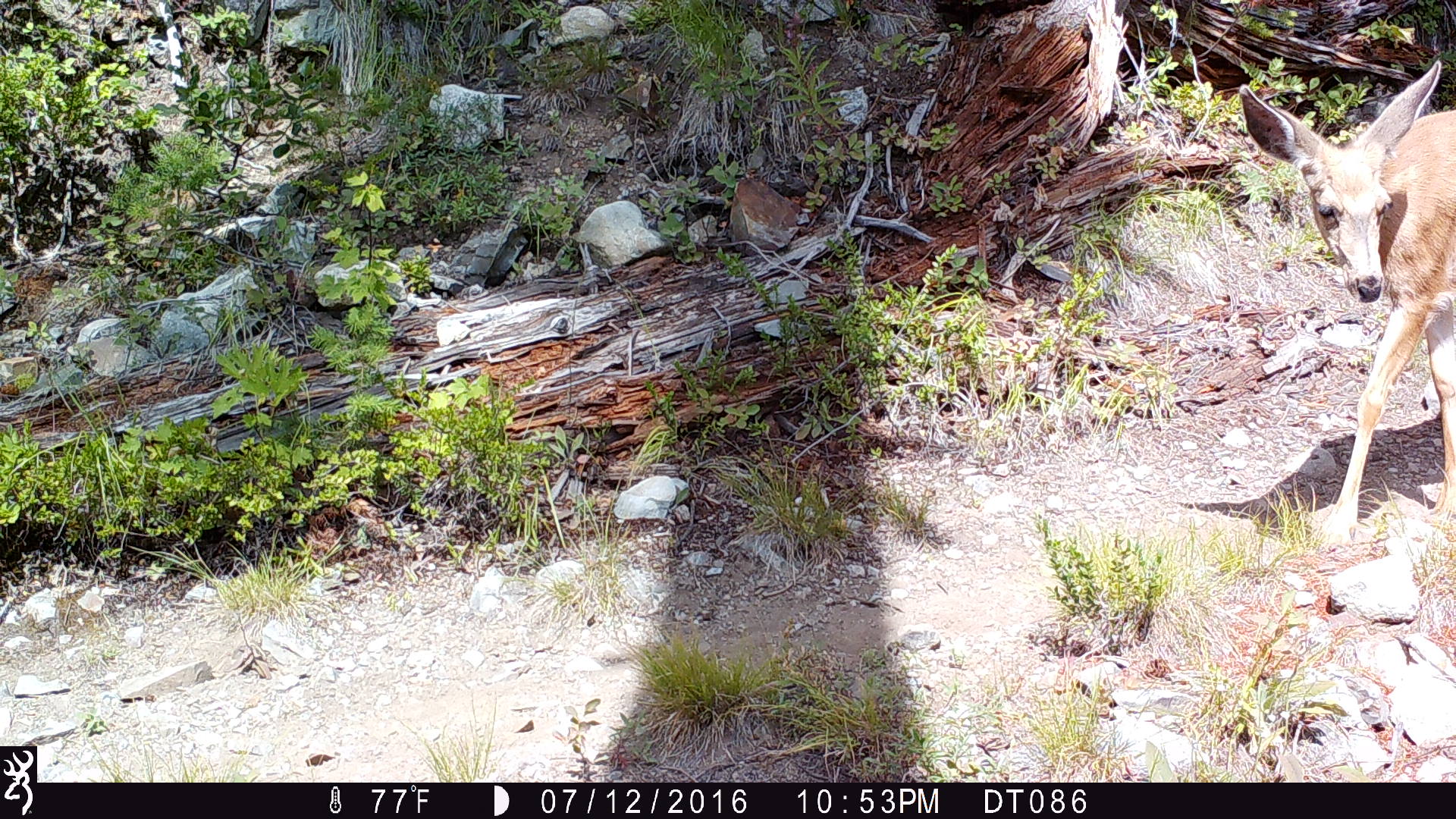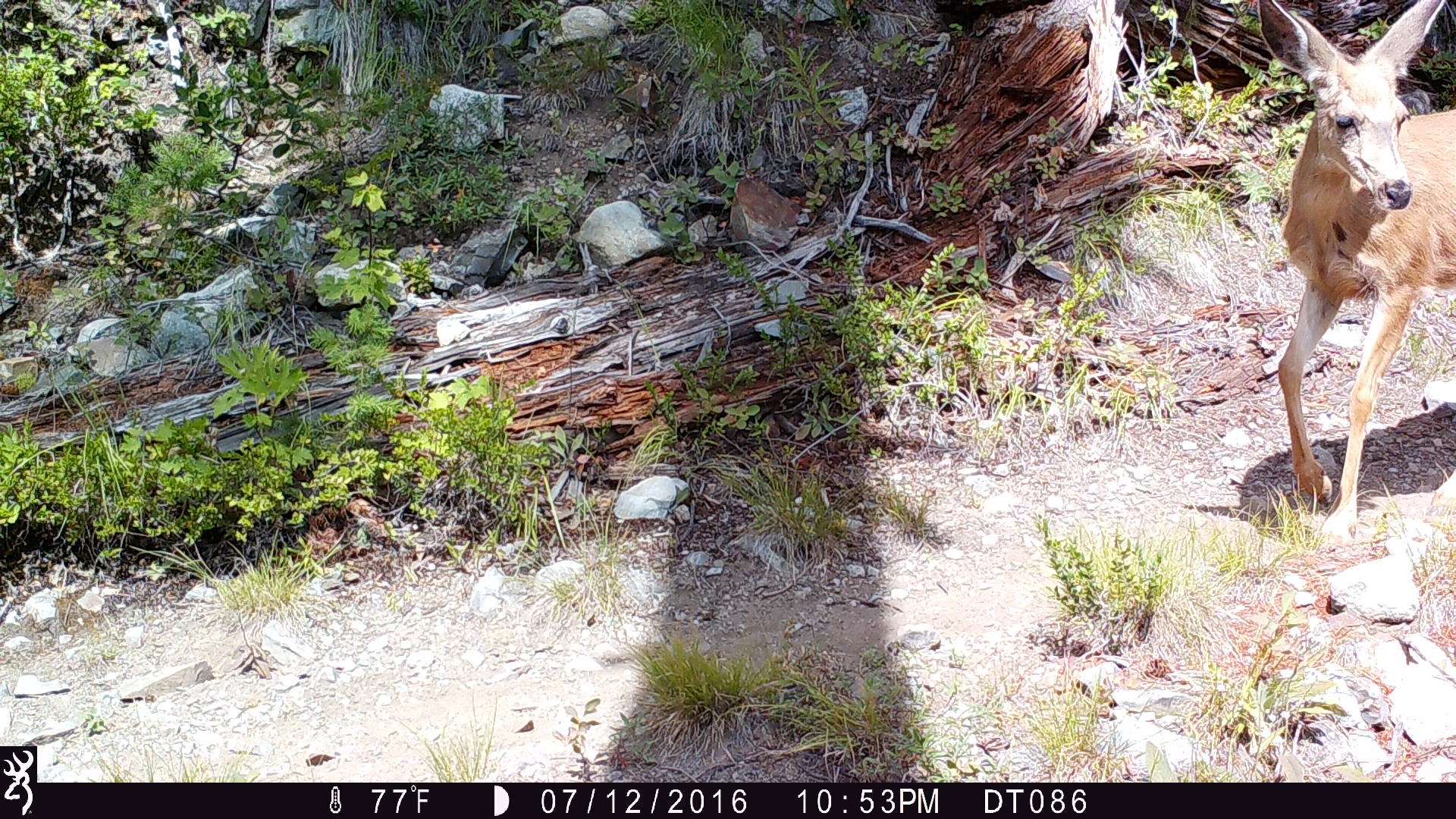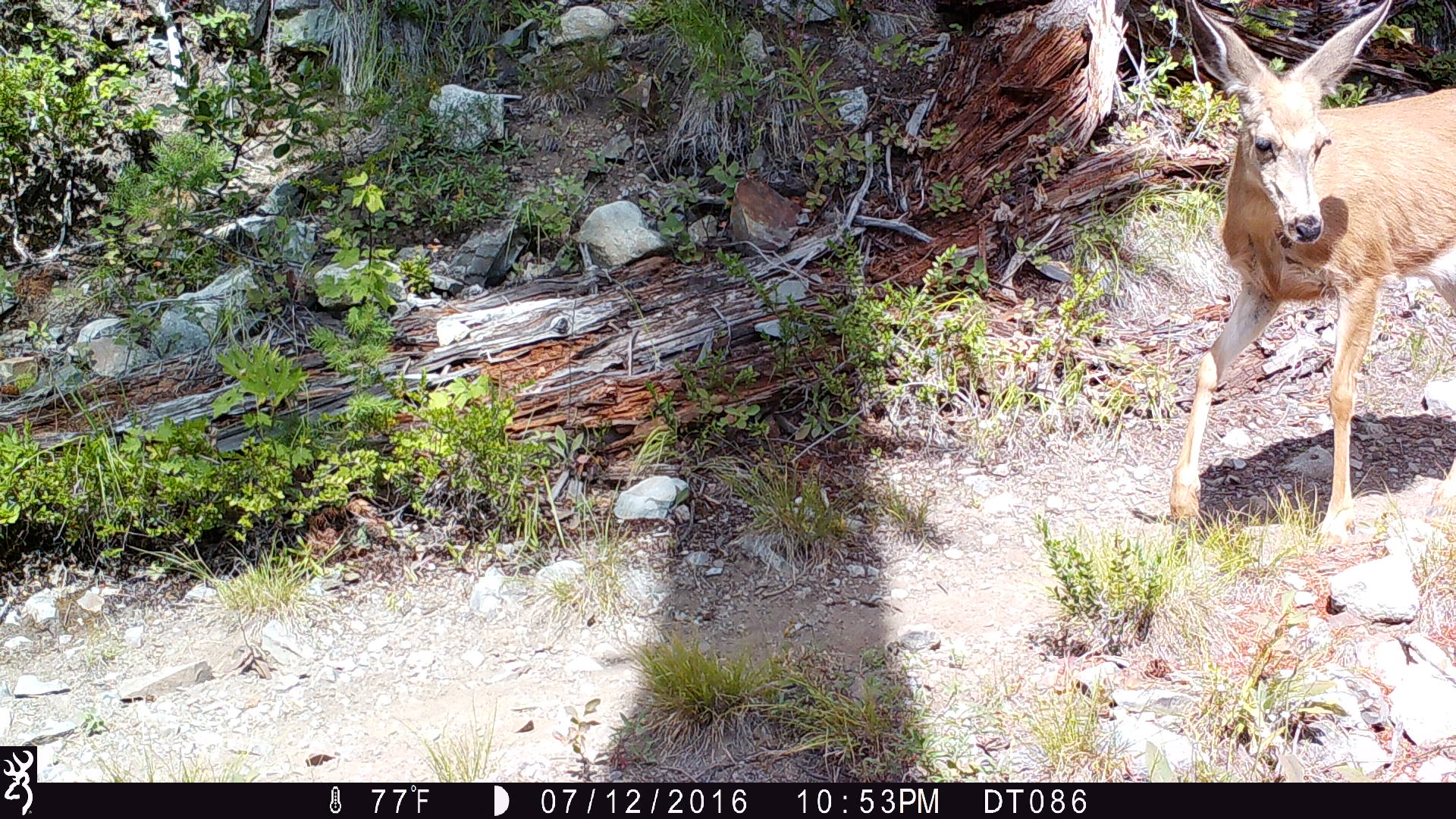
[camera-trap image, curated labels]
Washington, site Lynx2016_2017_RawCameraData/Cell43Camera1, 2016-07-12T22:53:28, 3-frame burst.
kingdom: Animalia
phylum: Chordata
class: Mammalia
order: Artiodactyla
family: Cervidae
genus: Odocoileus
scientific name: Odocoileus hemionus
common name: mule deer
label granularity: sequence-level